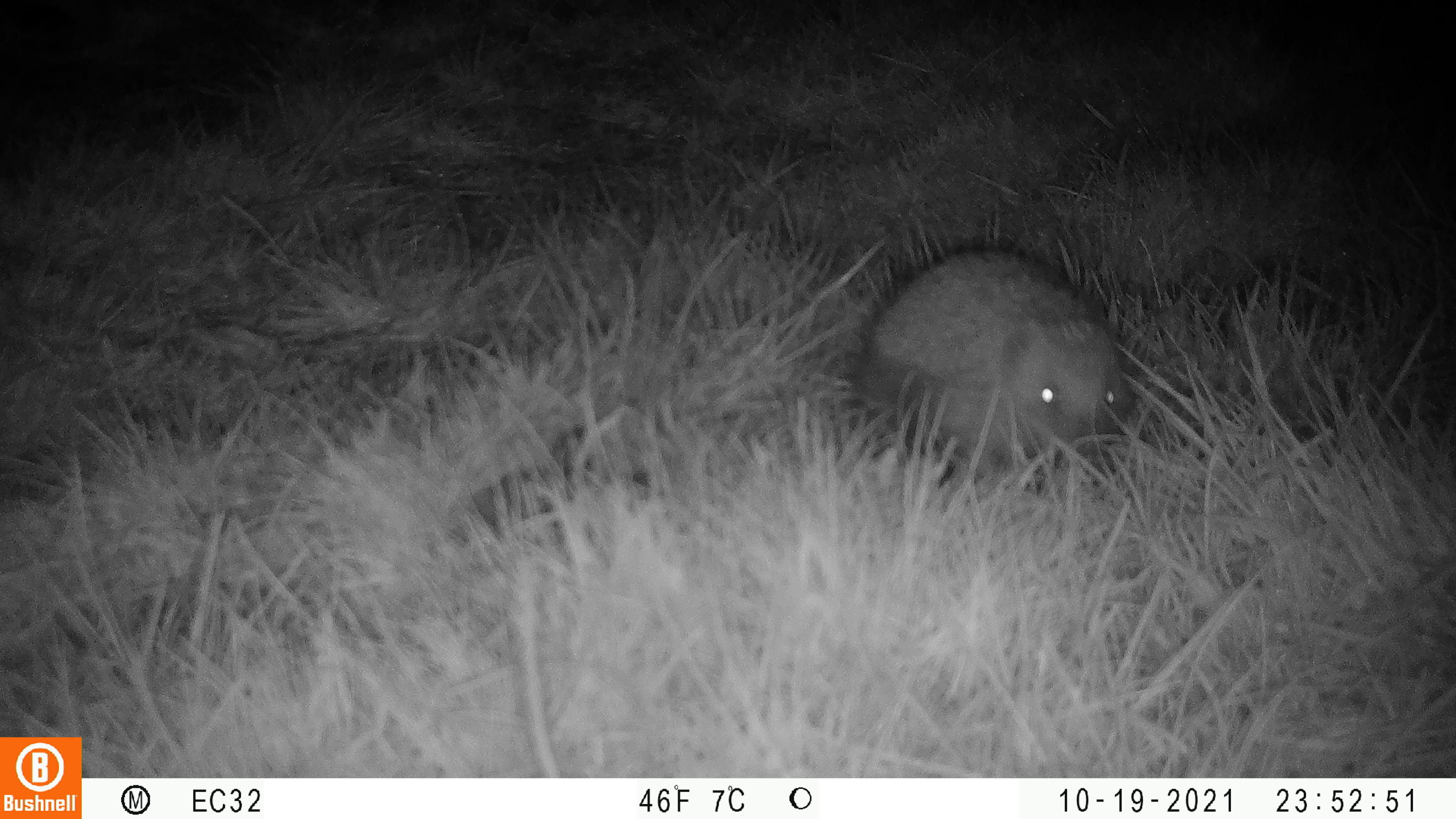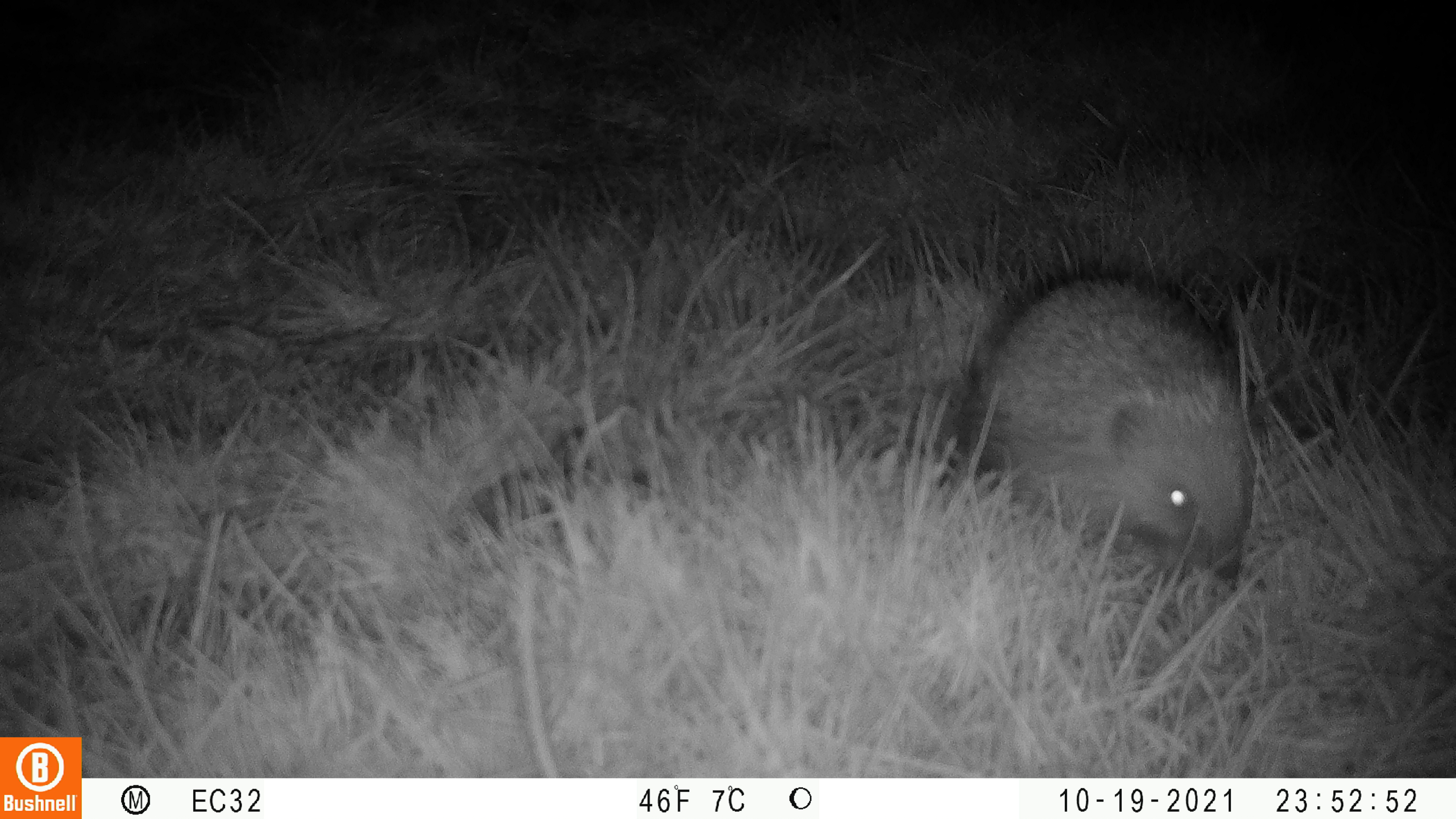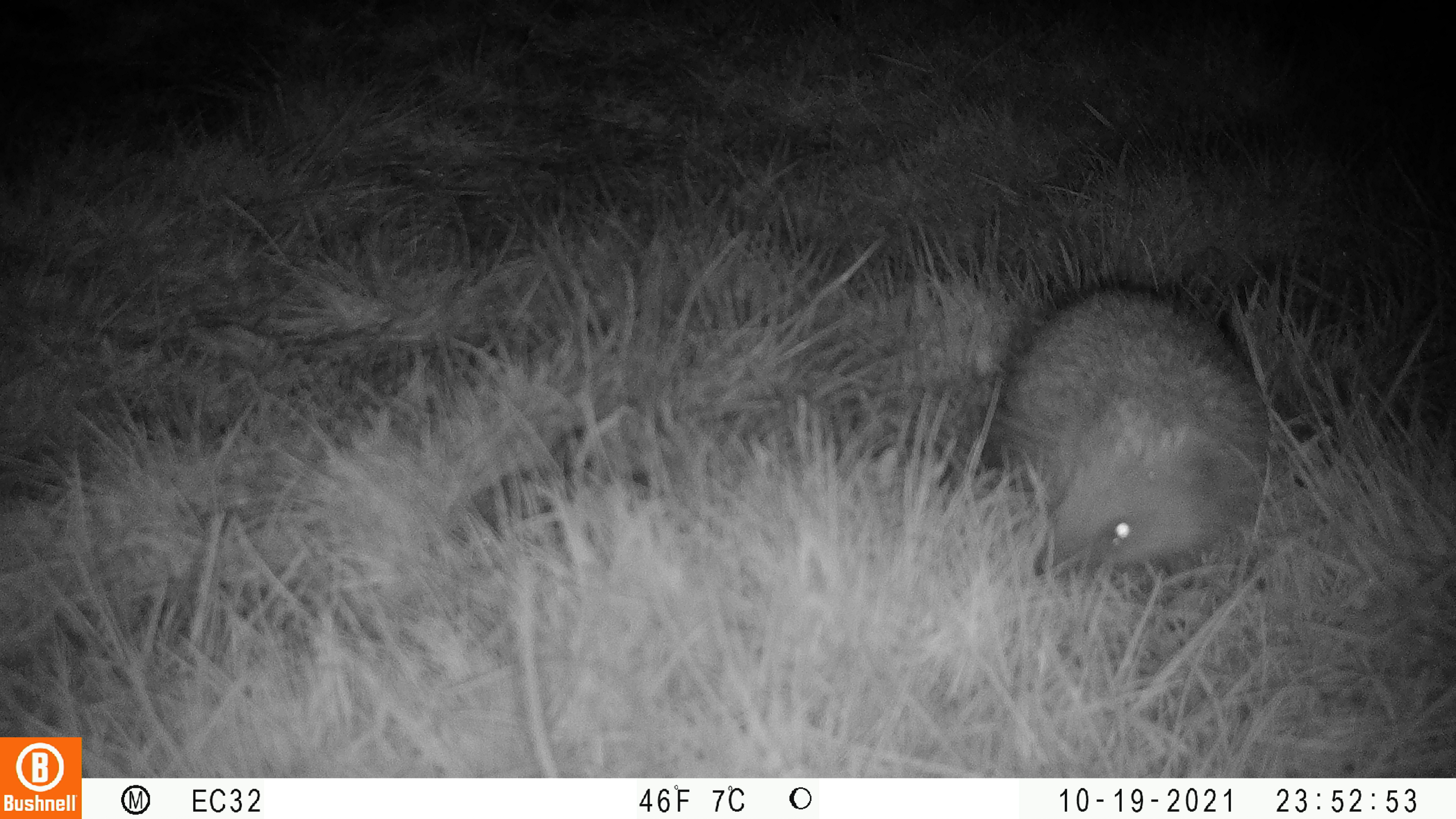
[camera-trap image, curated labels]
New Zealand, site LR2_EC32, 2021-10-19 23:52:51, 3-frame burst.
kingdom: Animalia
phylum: Chordata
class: Mammalia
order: Eulipotyphla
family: Erinaceidae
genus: Erinaceus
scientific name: Erinaceus europaeus europaeus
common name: european hedgehog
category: hedgehog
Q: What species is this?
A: Hedgehog (european hedgehog) (Erinaceus europaeus europaeus).